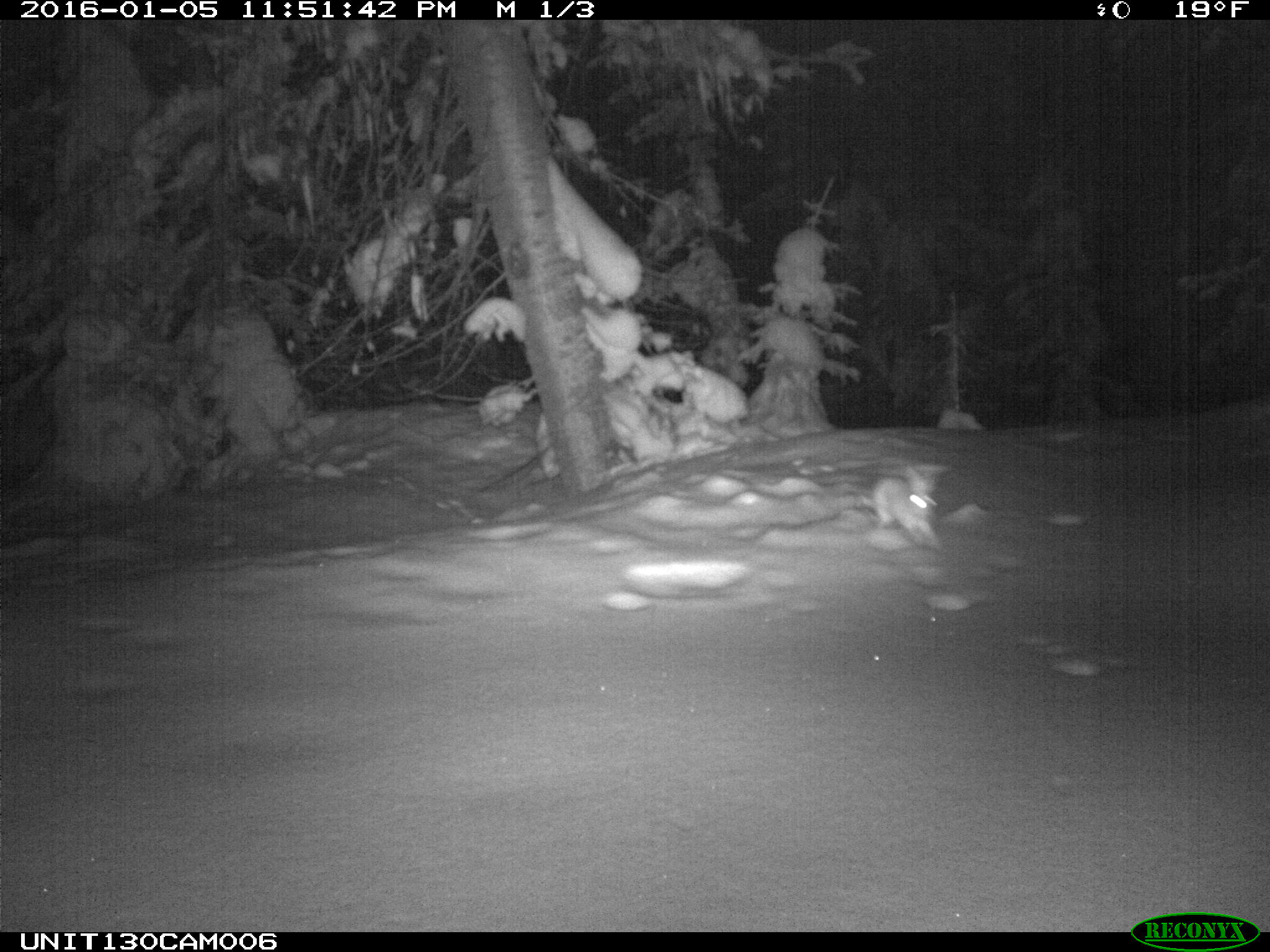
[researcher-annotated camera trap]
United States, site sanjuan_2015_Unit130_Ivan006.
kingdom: Animalia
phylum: Chordata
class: Mammalia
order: Lagomorpha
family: Leporidae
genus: Lepus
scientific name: Lepus americanus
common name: snowshoe hare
Lepus americanus (snowshoe hare).